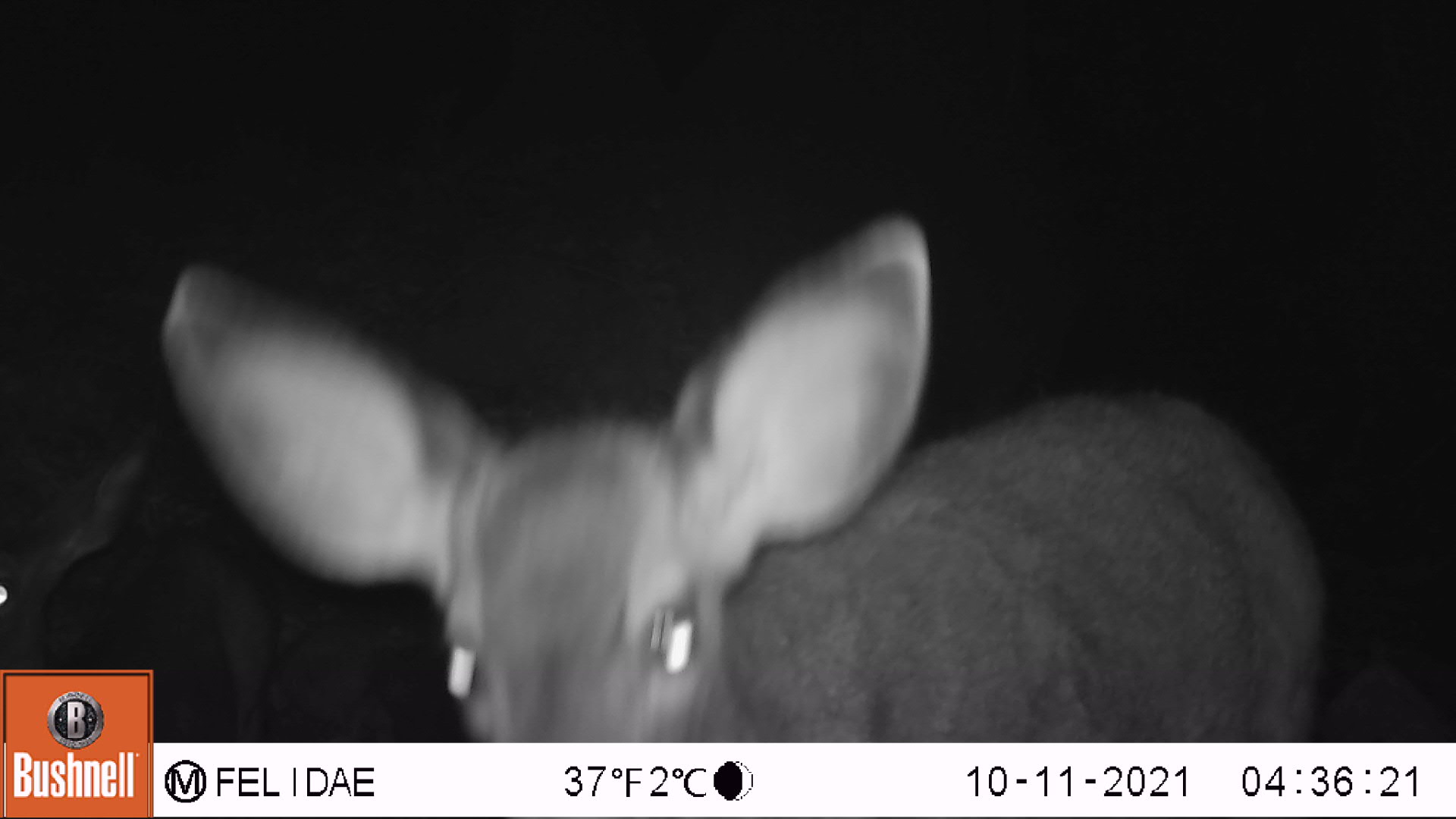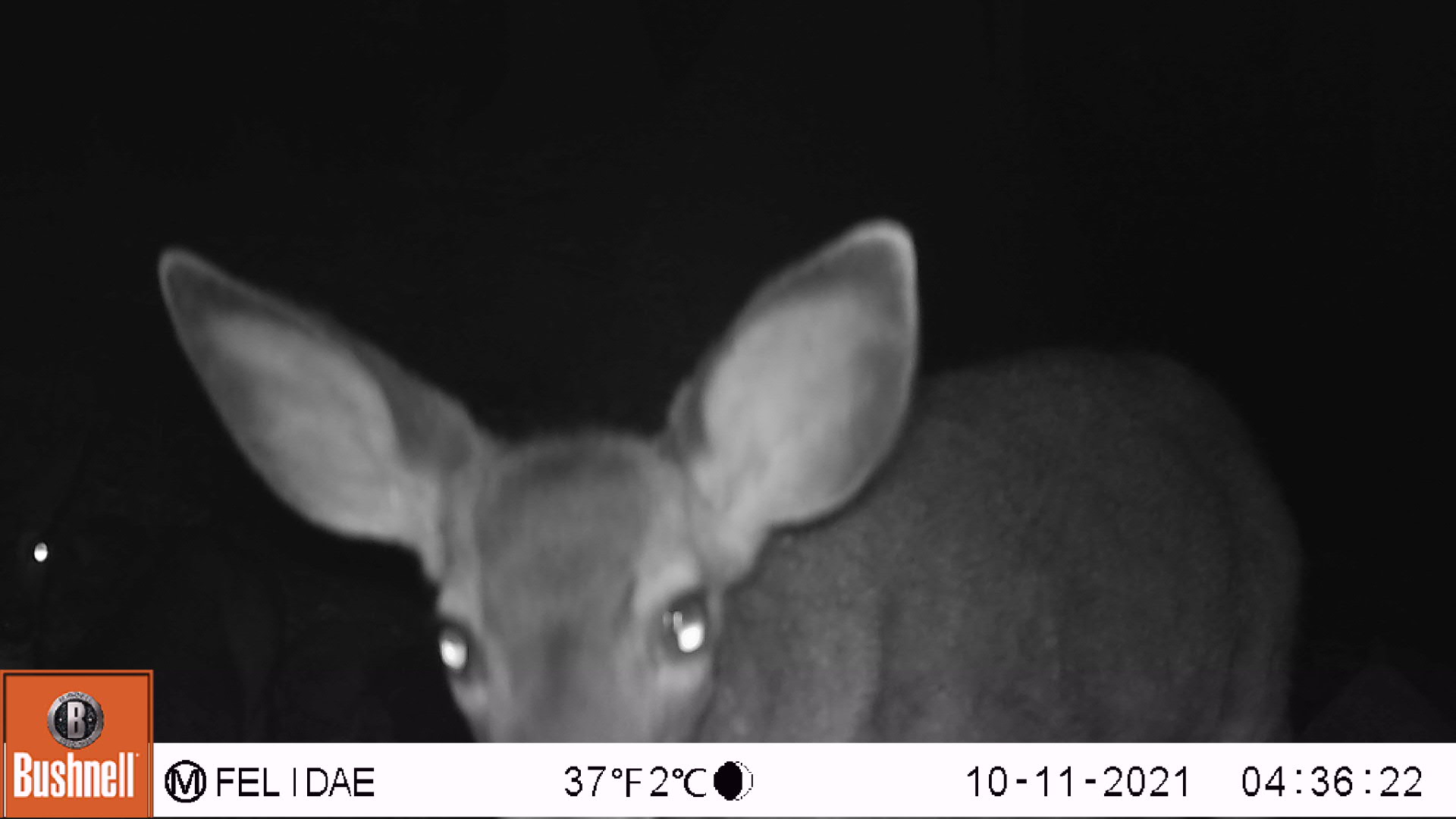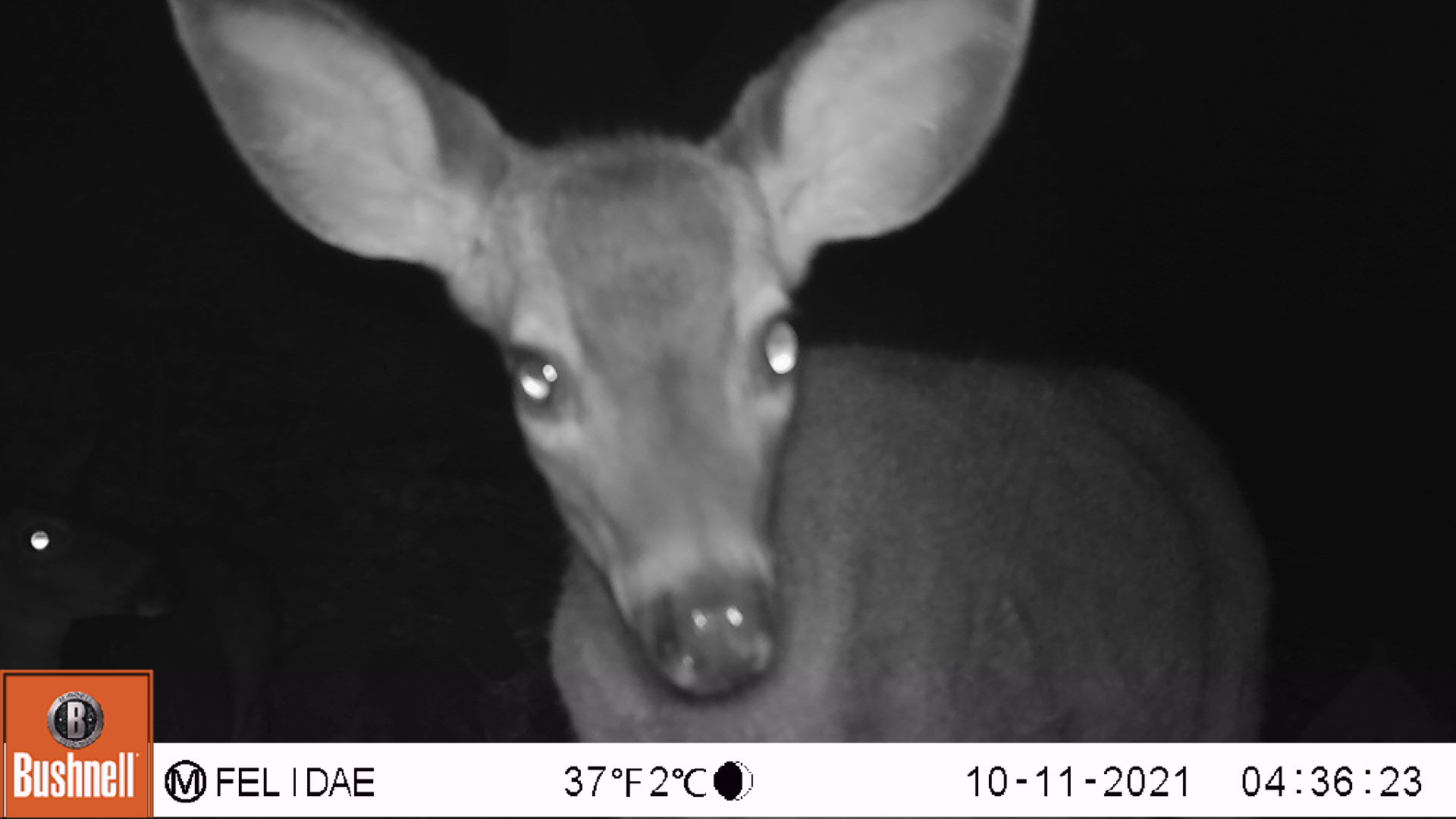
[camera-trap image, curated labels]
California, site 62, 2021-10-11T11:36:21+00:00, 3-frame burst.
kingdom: Animalia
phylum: Chordata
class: Mammalia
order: Artiodactyla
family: Cervidae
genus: Odocoileus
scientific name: Odocoileus hemionus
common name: mule deer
Mule deer (Odocoileus hemionus).